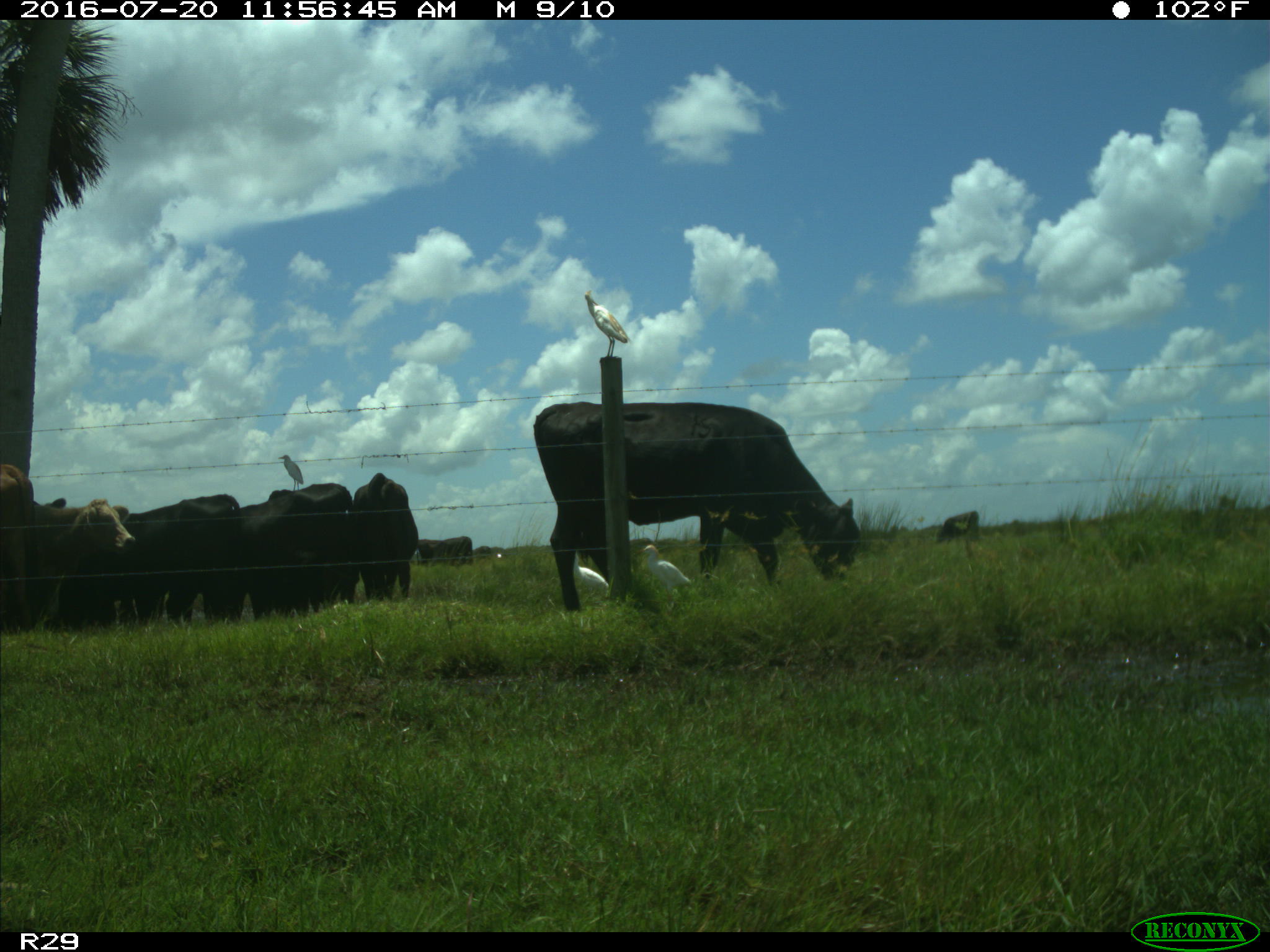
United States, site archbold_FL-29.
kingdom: Animalia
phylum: Chordata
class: Mammalia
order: Artiodactyla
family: Bovidae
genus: Bos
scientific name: Bos taurus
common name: domestic cow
Bos taurus (domestic cow).